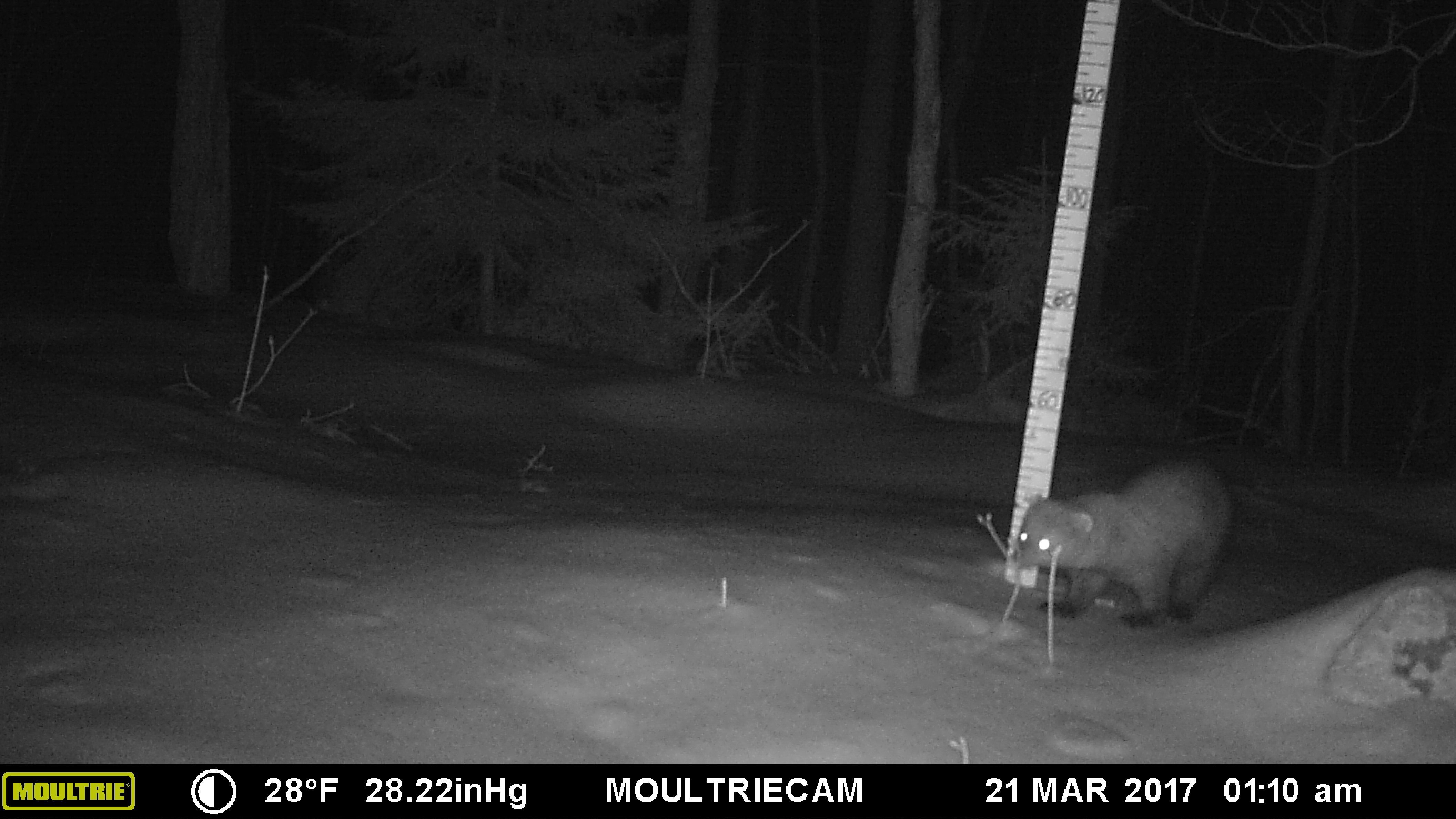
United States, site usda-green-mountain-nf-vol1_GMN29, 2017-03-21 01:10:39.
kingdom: Animalia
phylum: Chordata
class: Mammalia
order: Carnivora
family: Mustelidae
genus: Pekania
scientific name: Pekania pennanti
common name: fisher